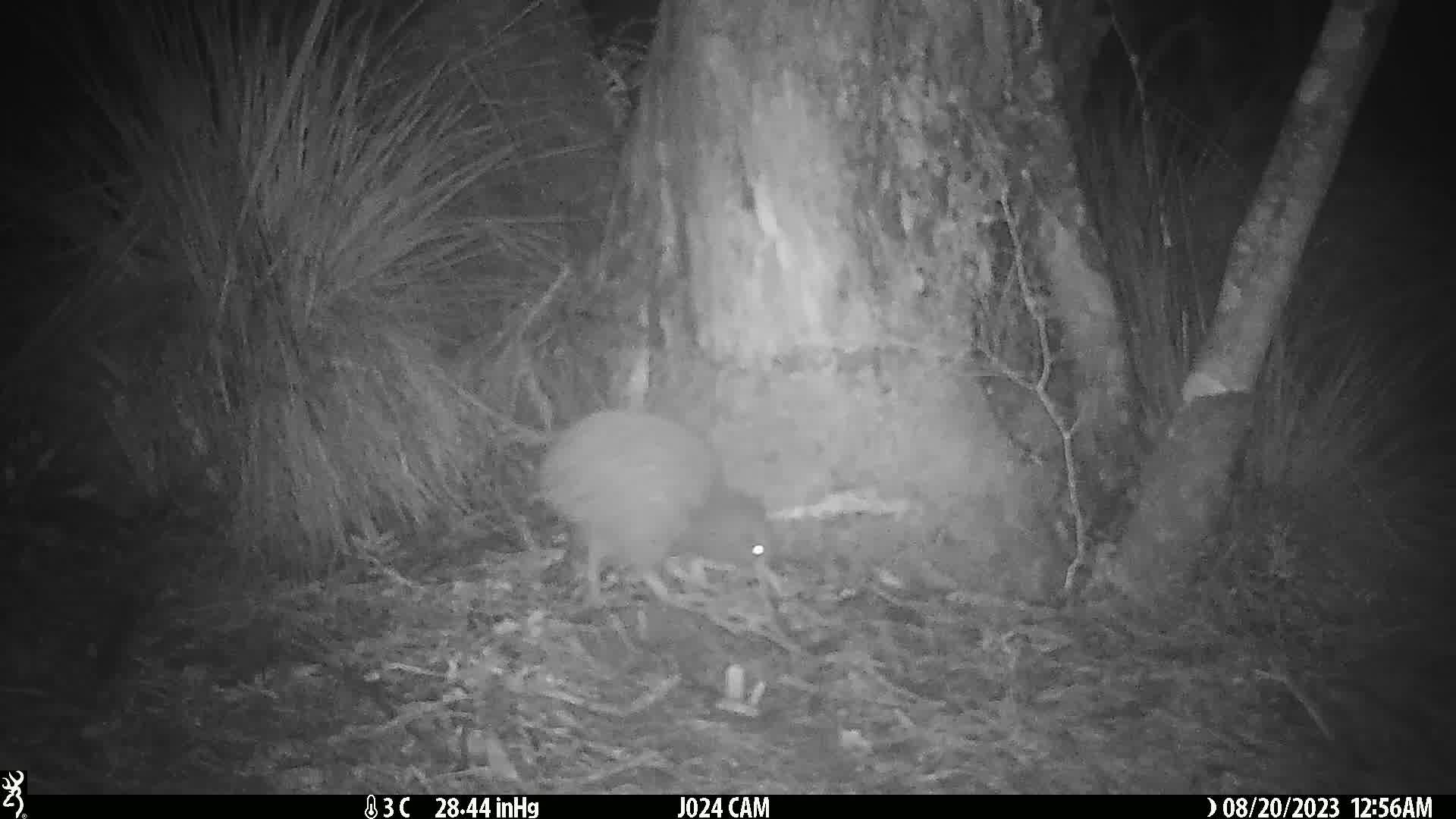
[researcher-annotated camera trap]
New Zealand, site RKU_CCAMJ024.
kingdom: Animalia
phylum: Chordata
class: Aves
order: Apterygiformes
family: Apterygidae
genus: Apteryx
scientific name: Apteryx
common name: kiwi